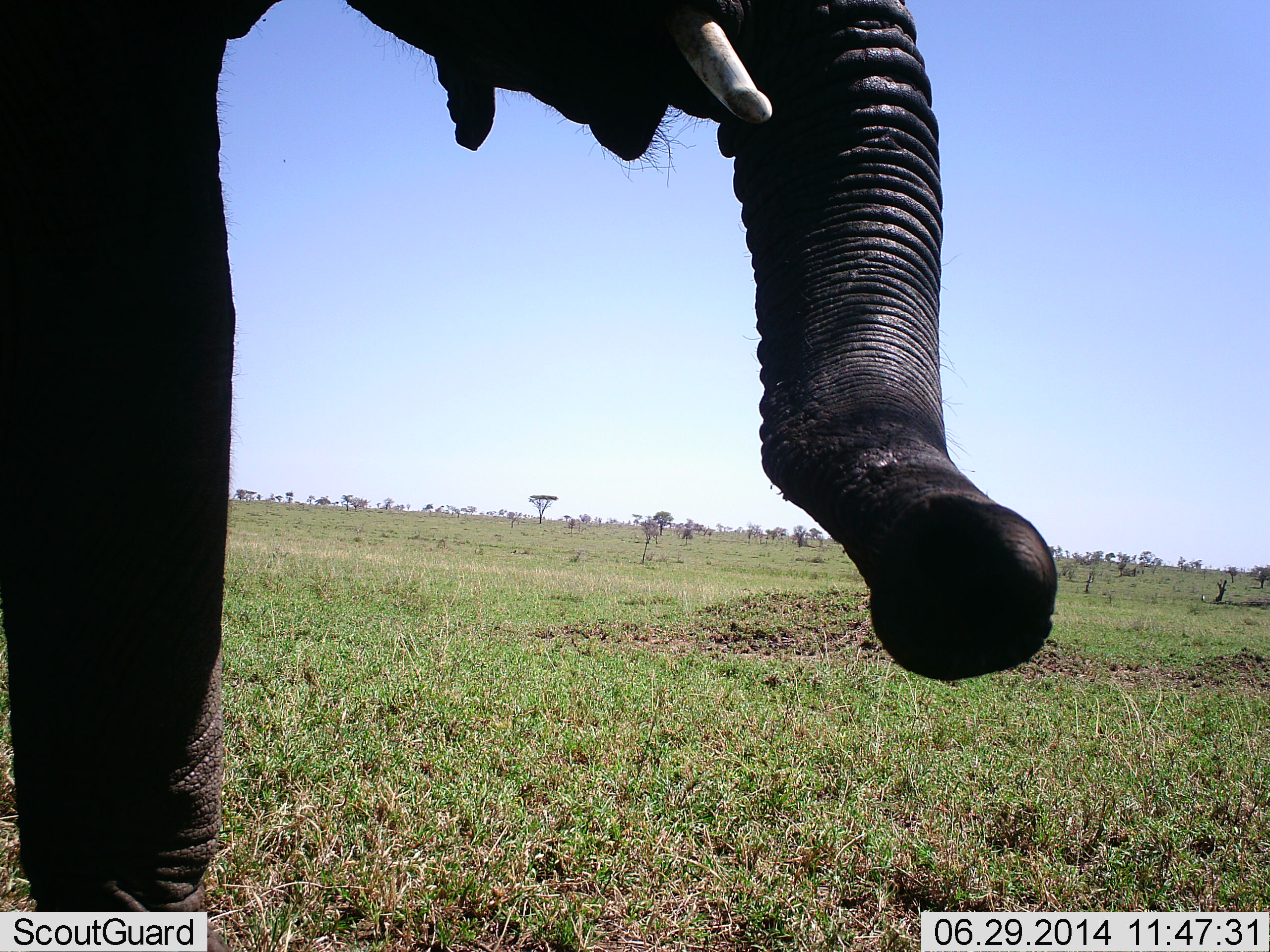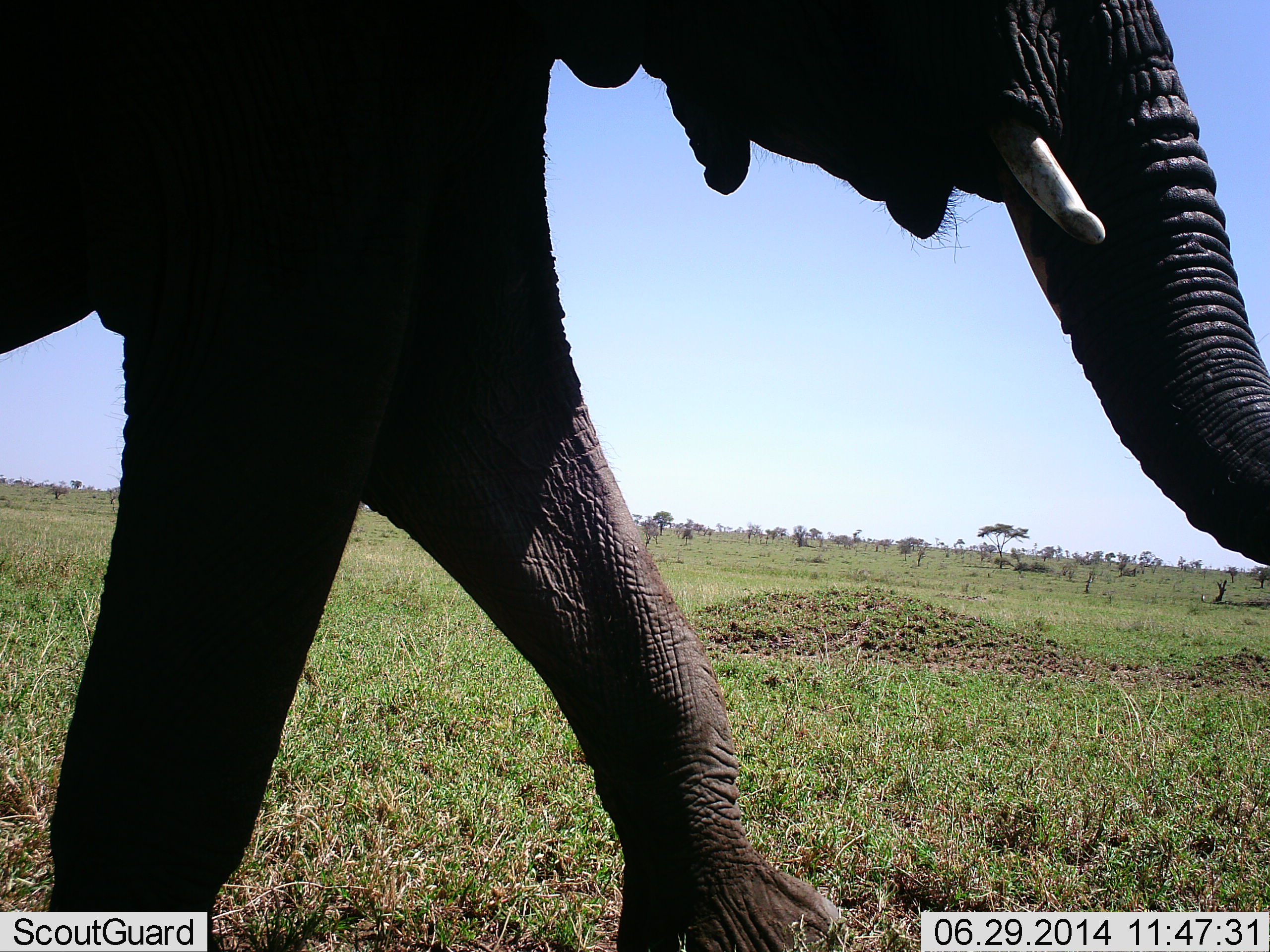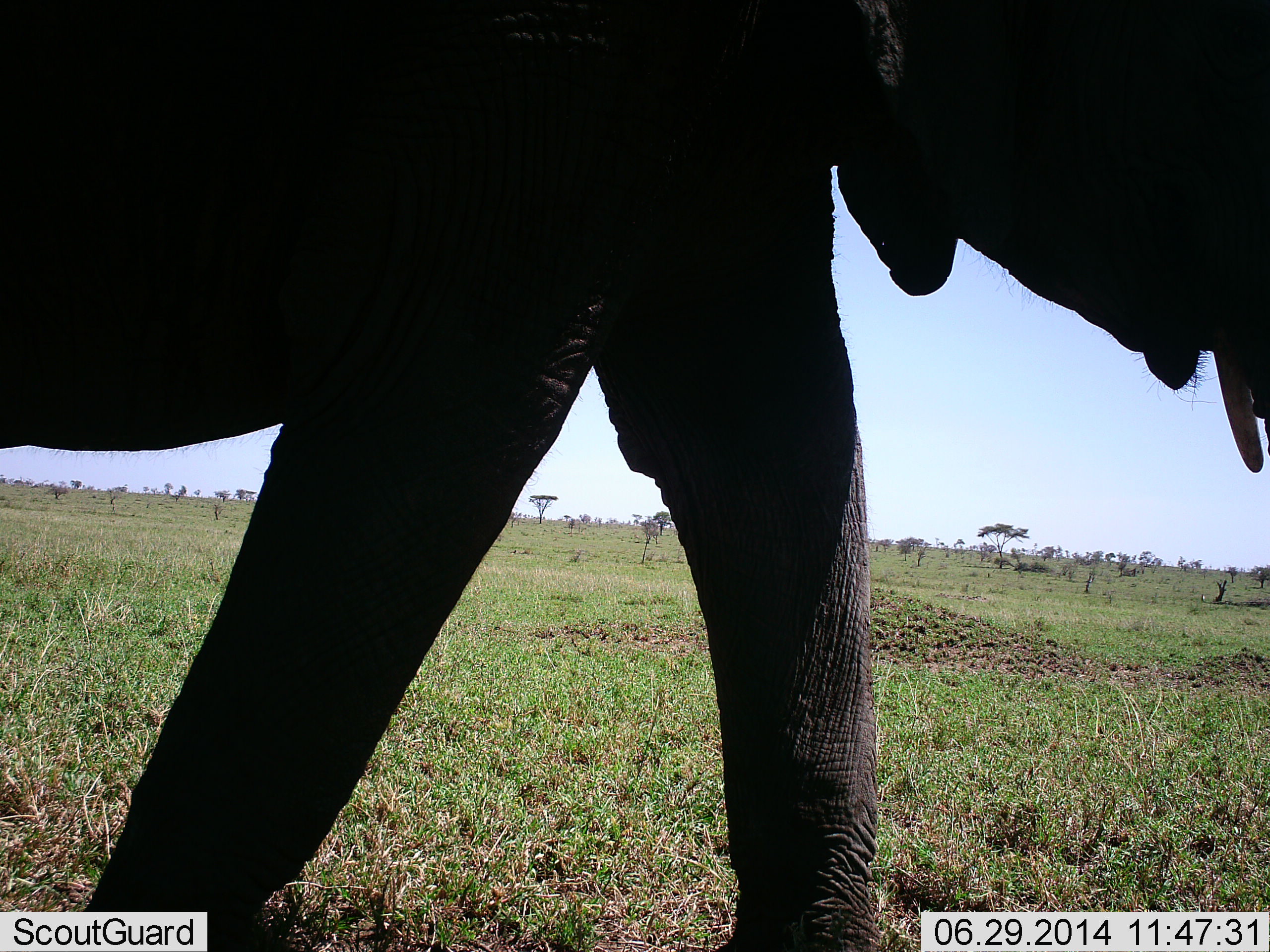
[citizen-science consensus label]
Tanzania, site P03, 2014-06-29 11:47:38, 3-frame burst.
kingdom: Animalia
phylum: Chordata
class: Mammalia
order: Proboscidea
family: Elephantidae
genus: Loxodonta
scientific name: Loxodonta africana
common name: african bush elephant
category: elephant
Elephant (african bush elephant) (Loxodonta africana), count 1. Behavior (volunteer vote fractions): standing 0%, resting 0%, moving 100%, interacting 10%. Young present (vote fraction): 0%. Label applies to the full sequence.